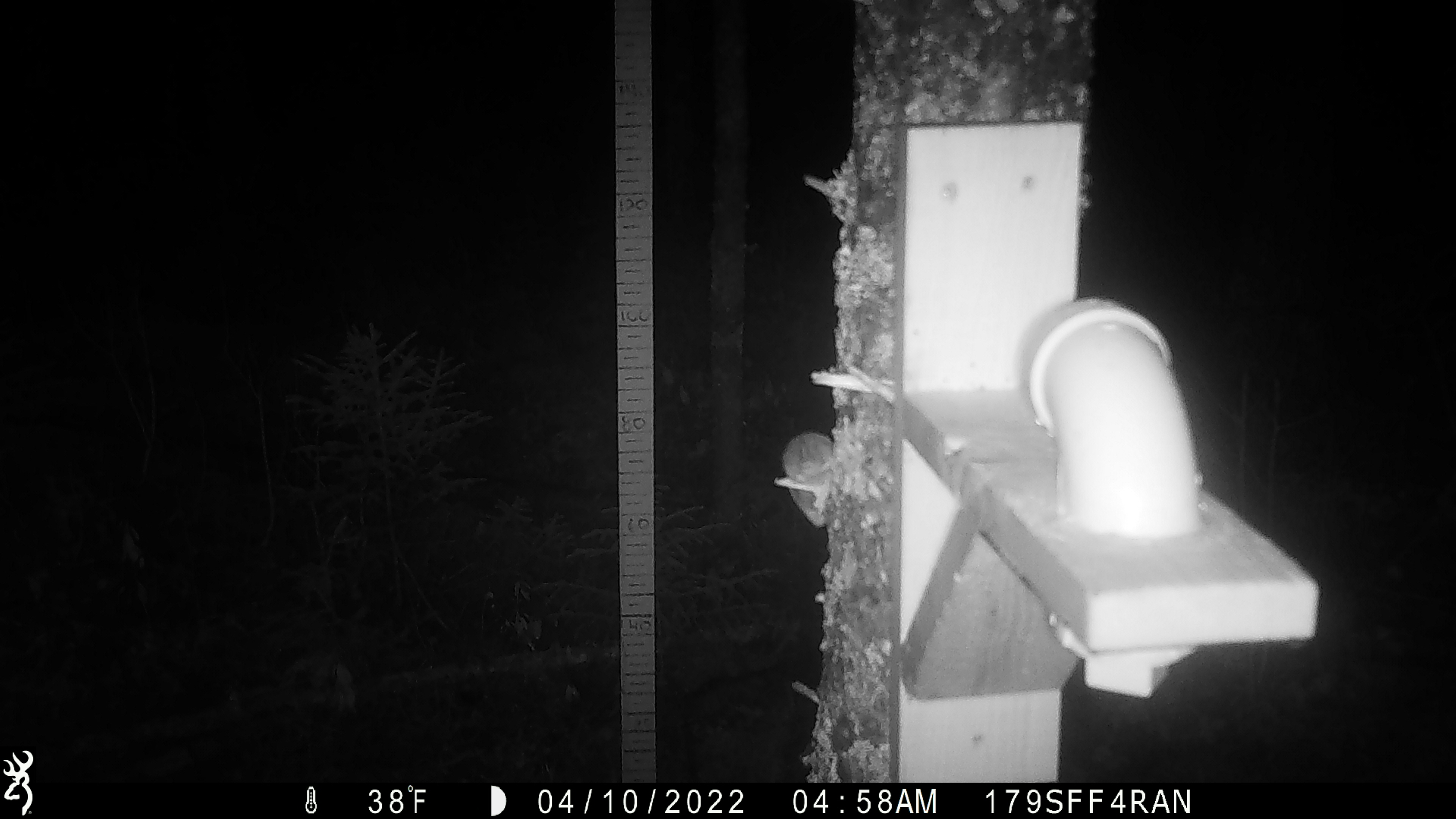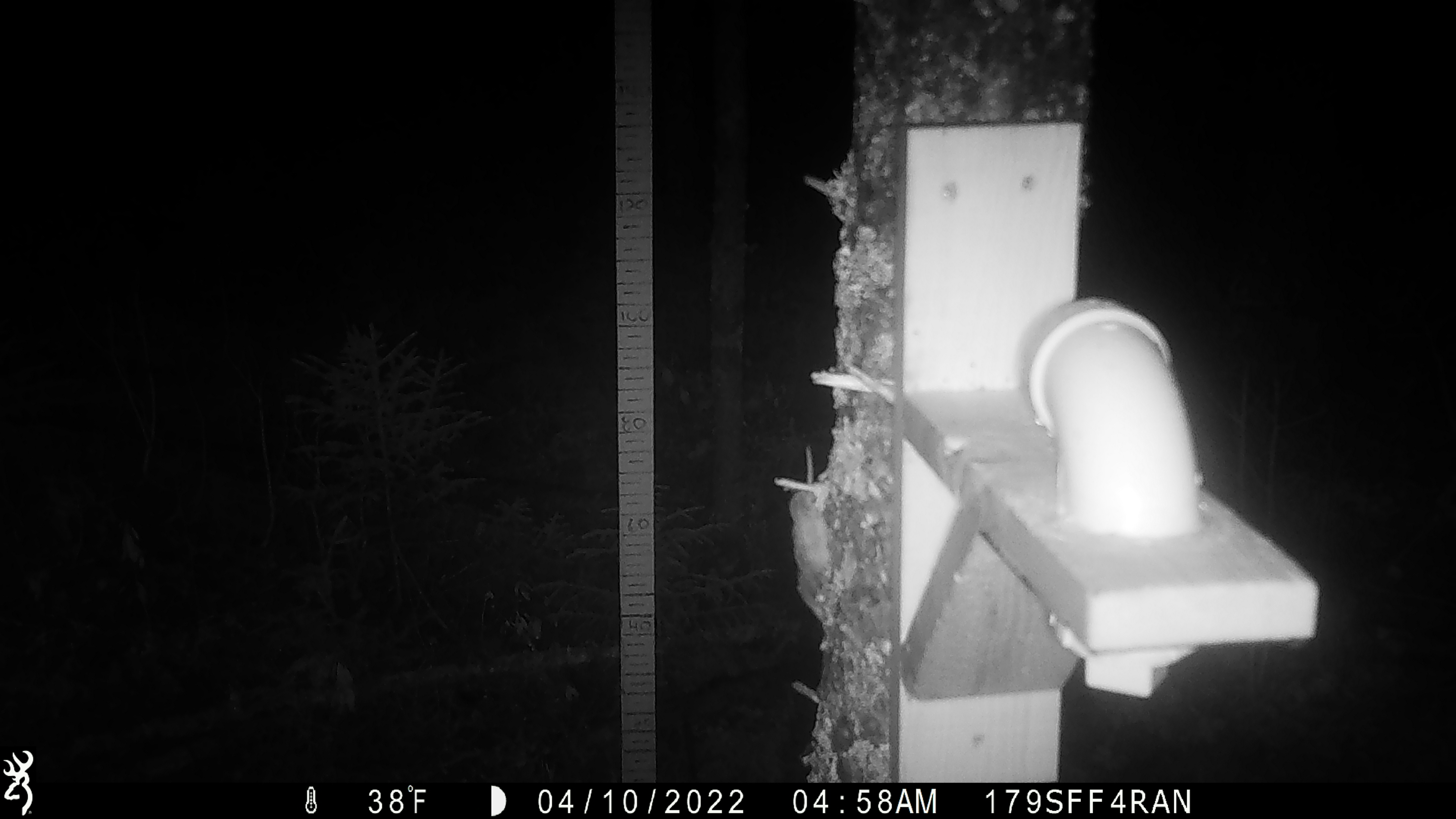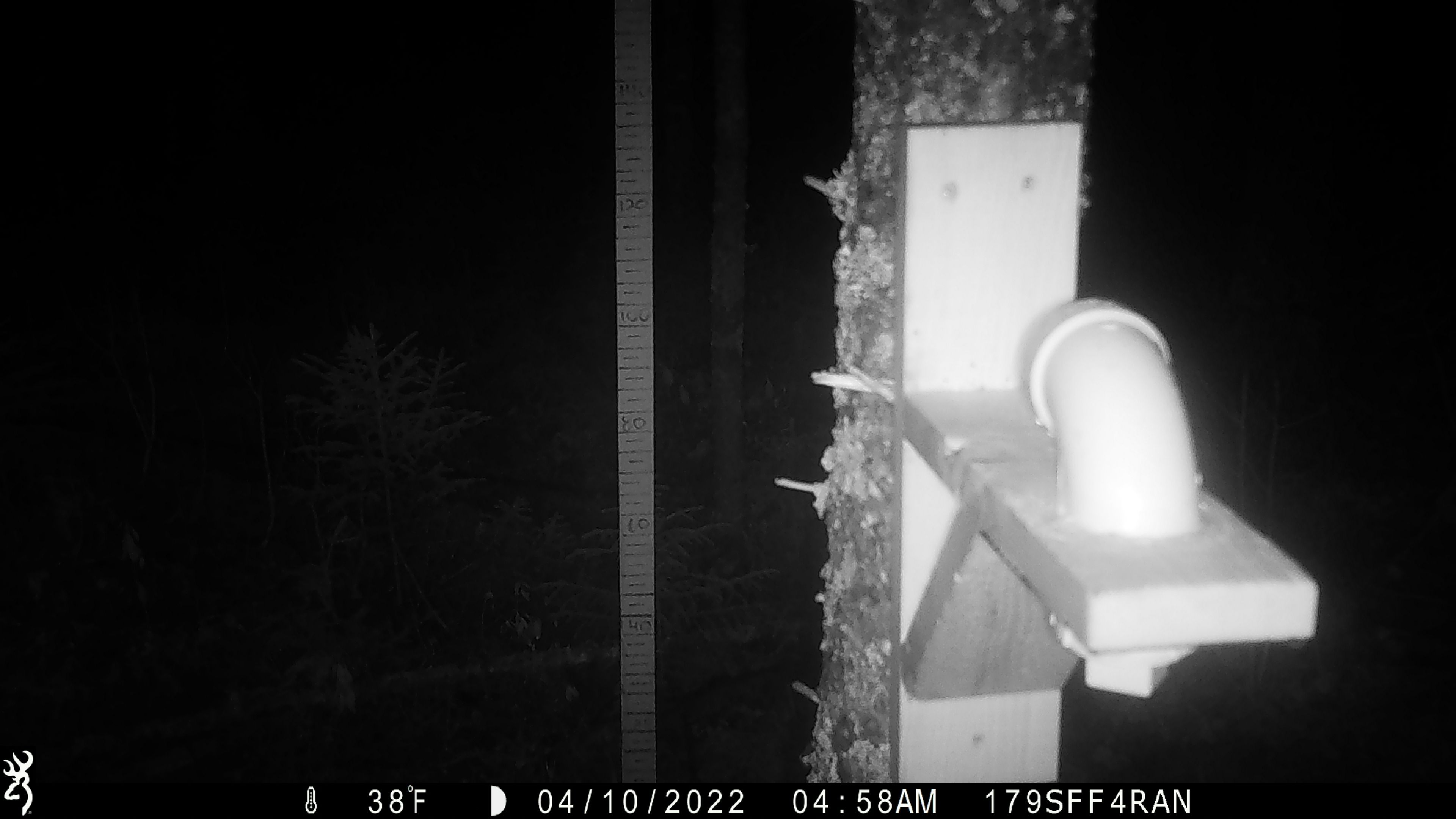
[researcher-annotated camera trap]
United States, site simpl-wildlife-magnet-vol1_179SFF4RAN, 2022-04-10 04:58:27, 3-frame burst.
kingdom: Animalia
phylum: Chordata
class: Mammalia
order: Rodentia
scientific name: Rodentia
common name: mouse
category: mouse sp.